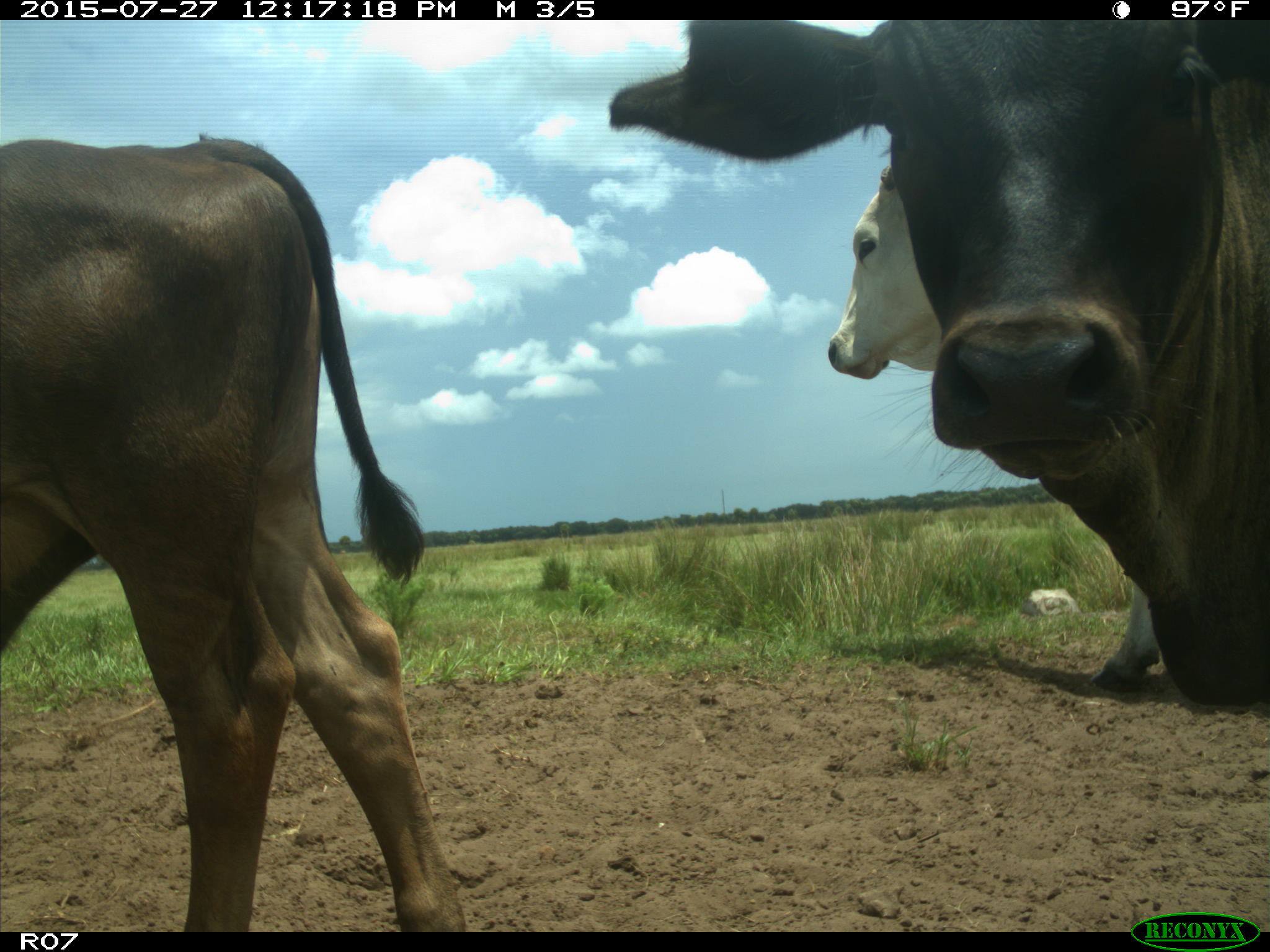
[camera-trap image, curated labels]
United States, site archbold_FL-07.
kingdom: Animalia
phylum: Chordata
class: Mammalia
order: Artiodactyla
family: Bovidae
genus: Bos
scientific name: Bos taurus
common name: domestic cow